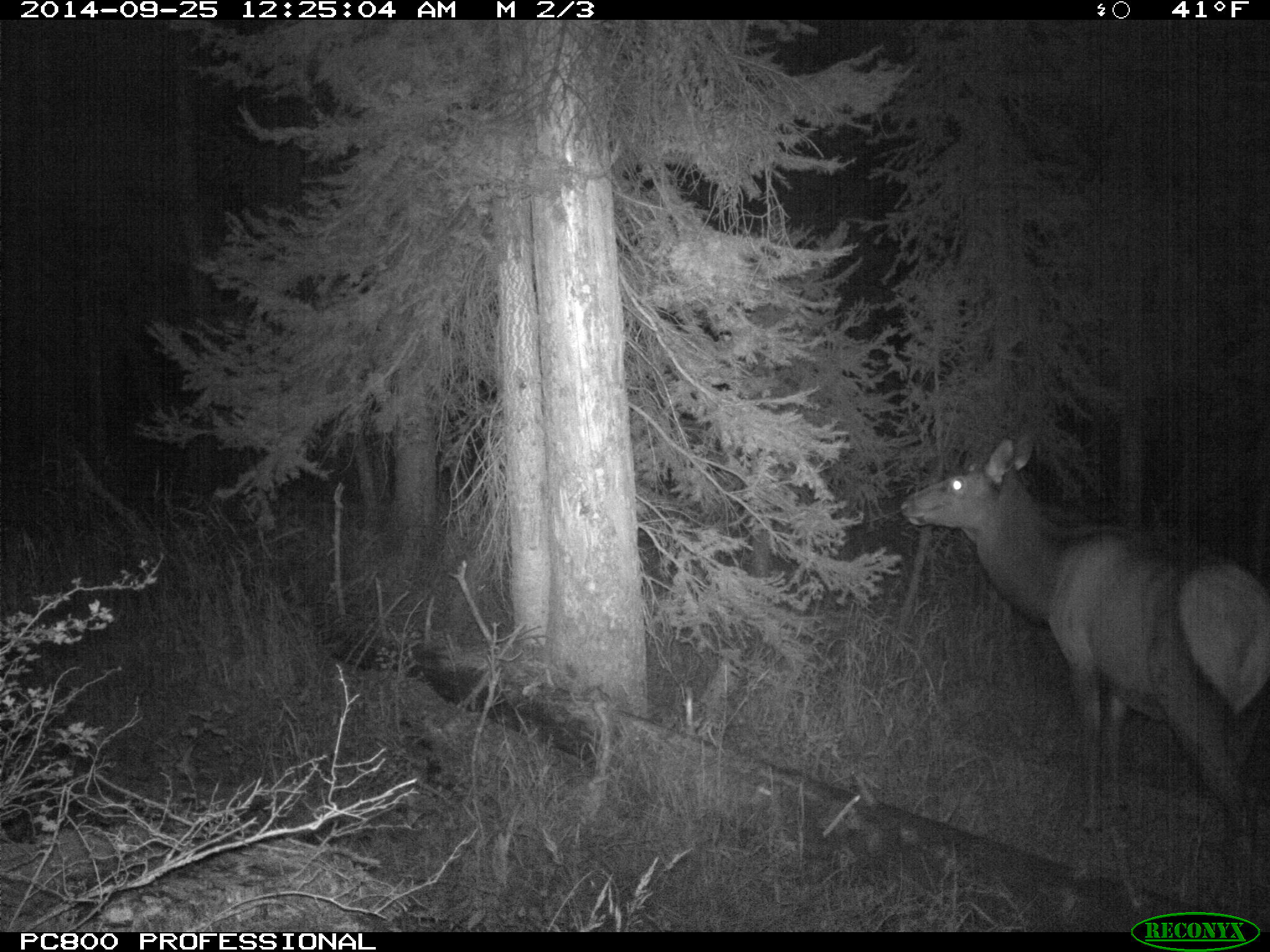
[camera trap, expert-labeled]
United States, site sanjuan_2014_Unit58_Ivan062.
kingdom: Animalia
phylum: Chordata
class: Mammalia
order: Artiodactyla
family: Cervidae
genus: Cervus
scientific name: Cervus elaphus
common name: red deer